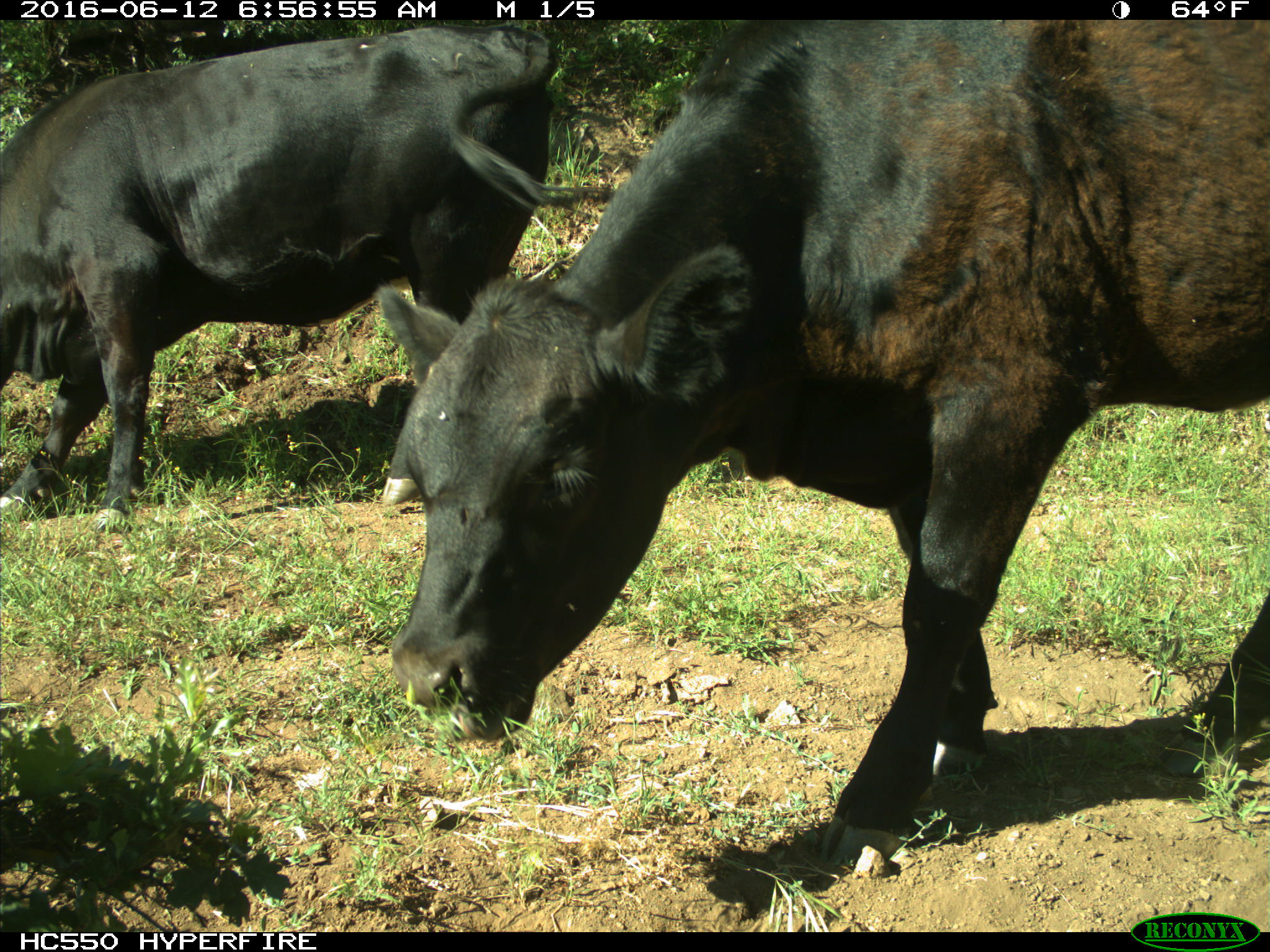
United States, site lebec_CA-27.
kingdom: Animalia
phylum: Chordata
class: Mammalia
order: Artiodactyla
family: Bovidae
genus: Bos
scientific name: Bos taurus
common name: domestic cow